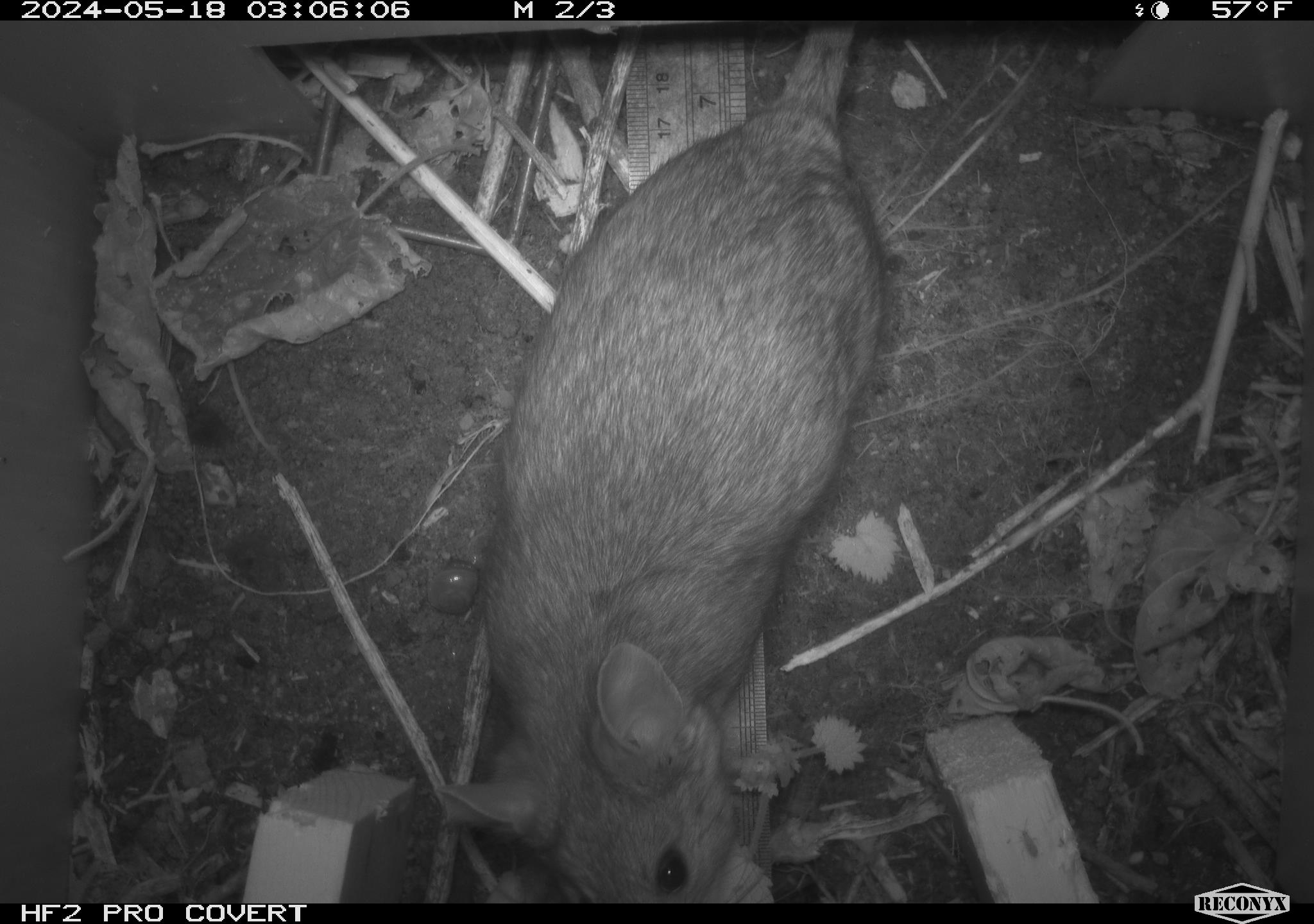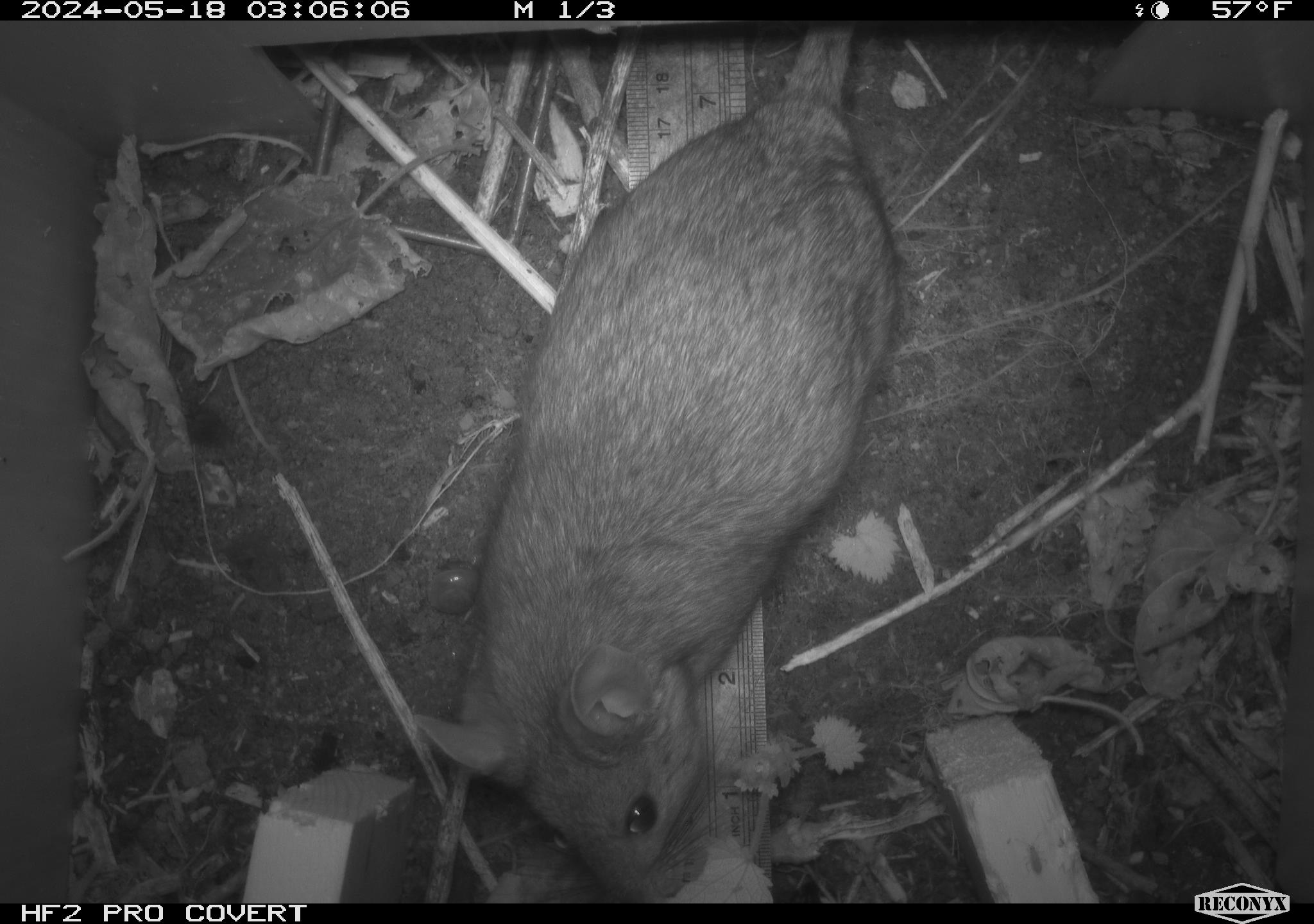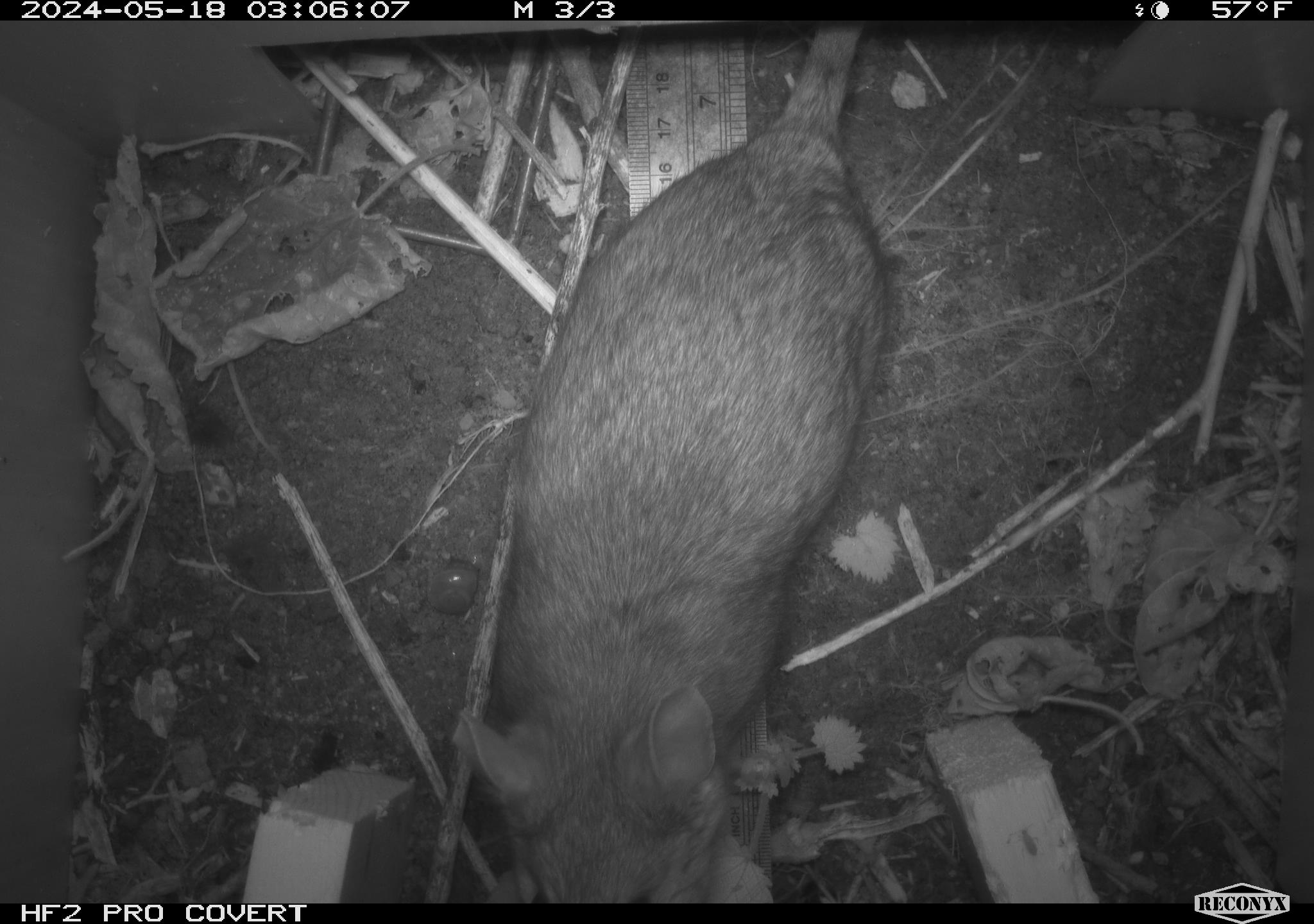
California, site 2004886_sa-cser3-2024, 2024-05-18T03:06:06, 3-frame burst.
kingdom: Animalia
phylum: Chordata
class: Mammalia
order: Rodentia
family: Muridae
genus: Rattus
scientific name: Rattus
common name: rat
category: rattus species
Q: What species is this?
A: Rattus species (rat) (Rattus).